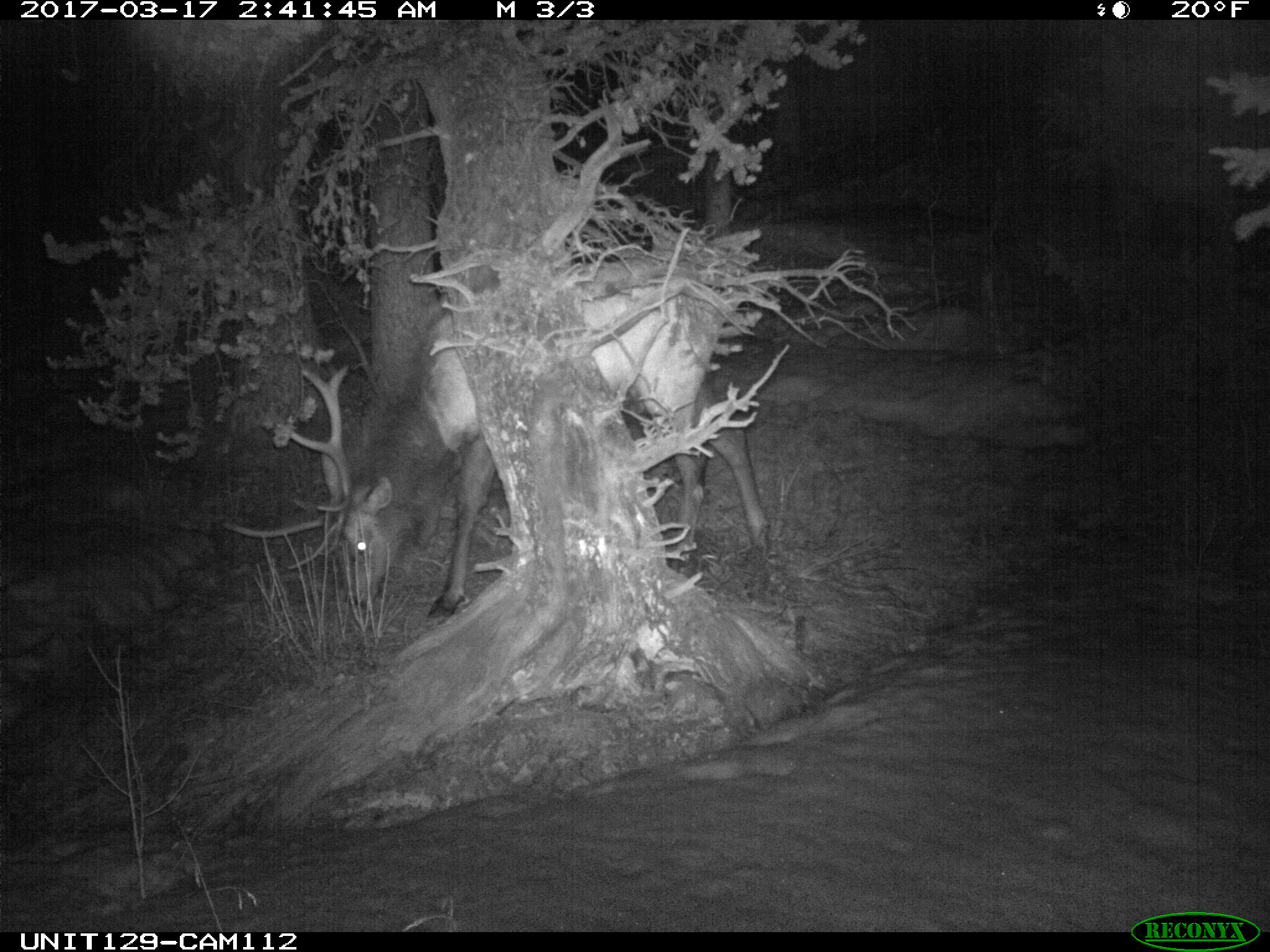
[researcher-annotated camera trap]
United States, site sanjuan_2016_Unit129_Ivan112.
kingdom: Animalia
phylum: Chordata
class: Mammalia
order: Artiodactyla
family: Cervidae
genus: Cervus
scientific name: Cervus elaphus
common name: red deer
Cervus elaphus (red deer).